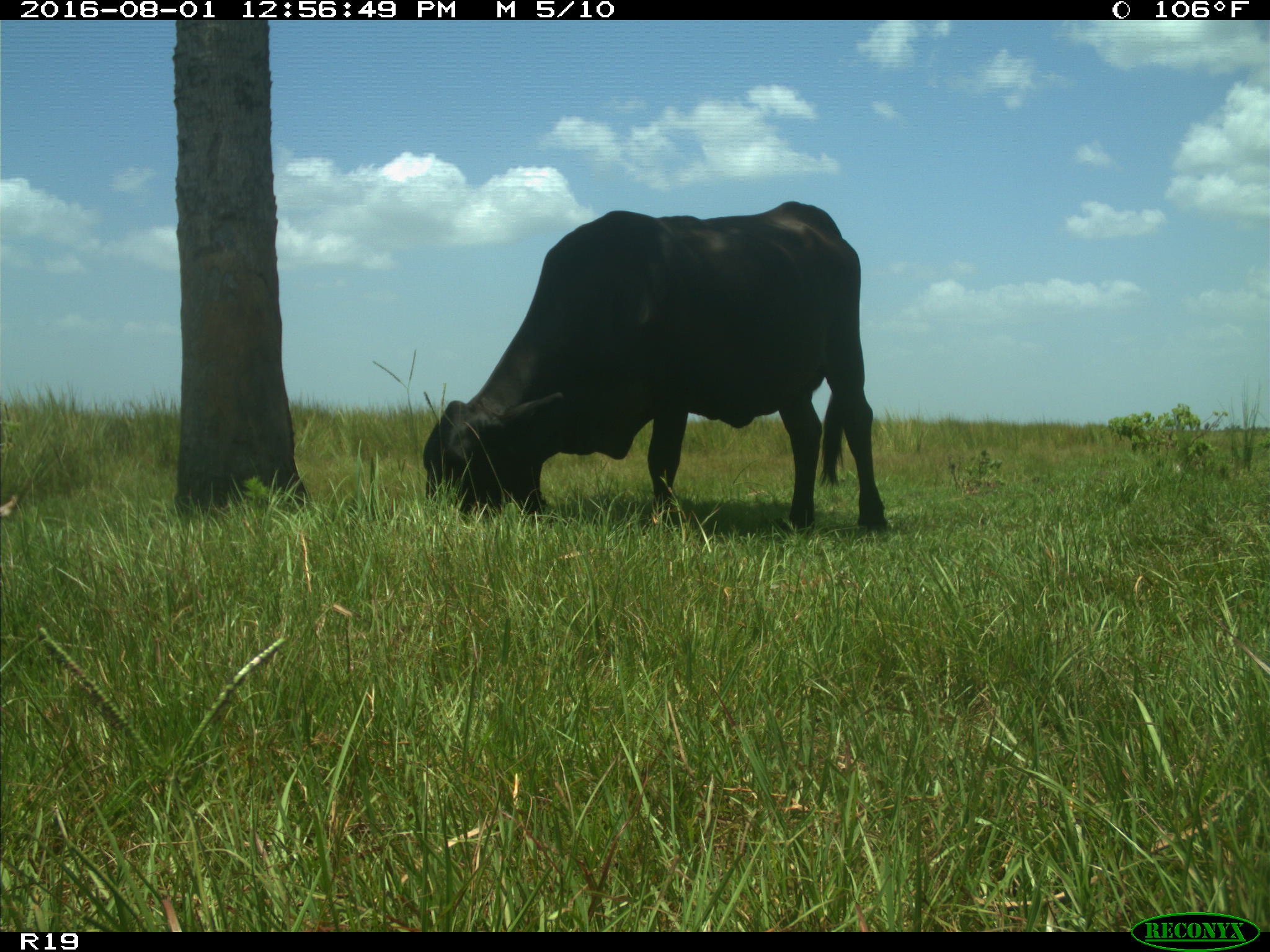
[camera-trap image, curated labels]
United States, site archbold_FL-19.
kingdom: Animalia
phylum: Chordata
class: Mammalia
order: Artiodactyla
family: Bovidae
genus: Bos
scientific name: Bos taurus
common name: domestic cow